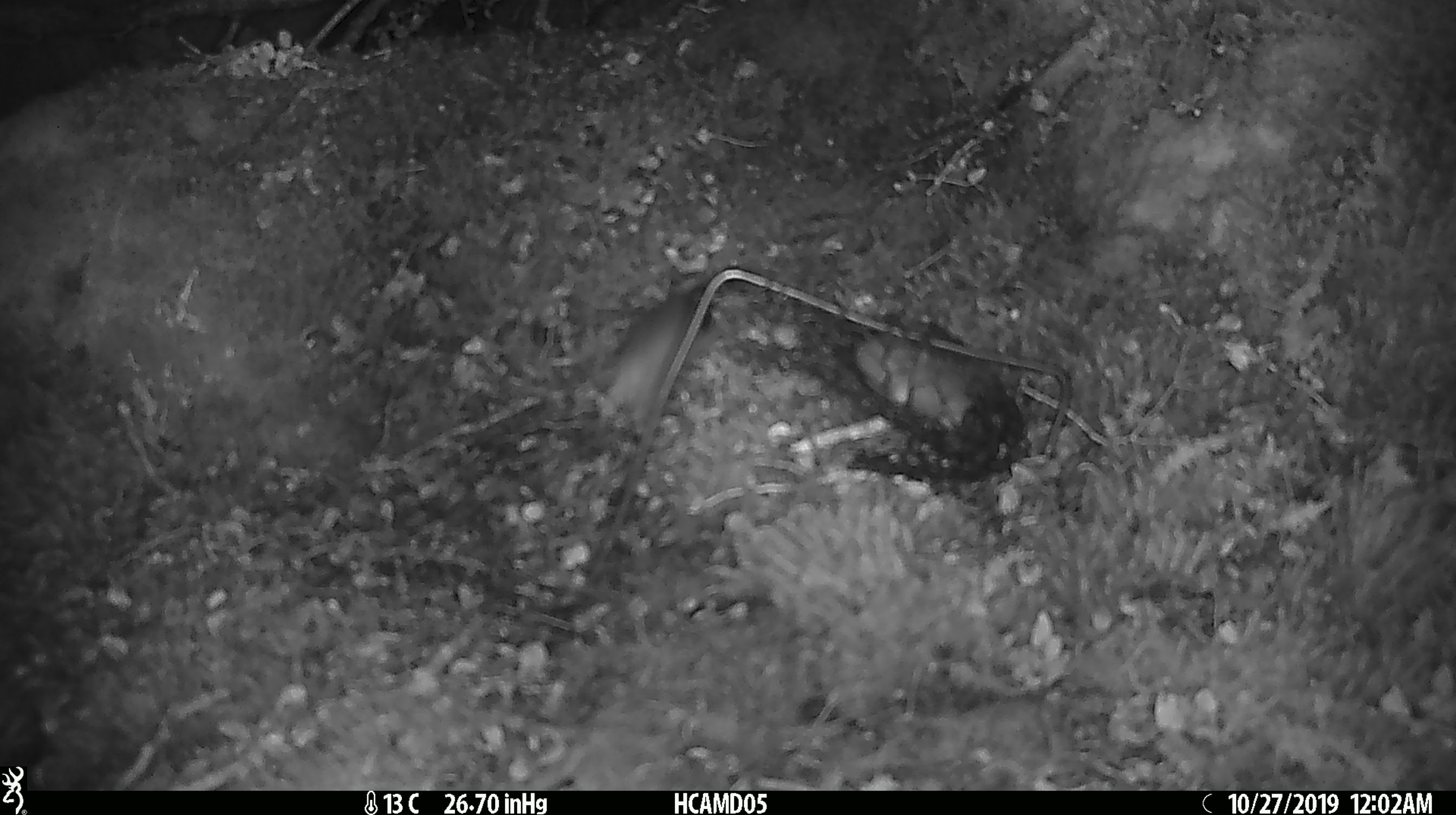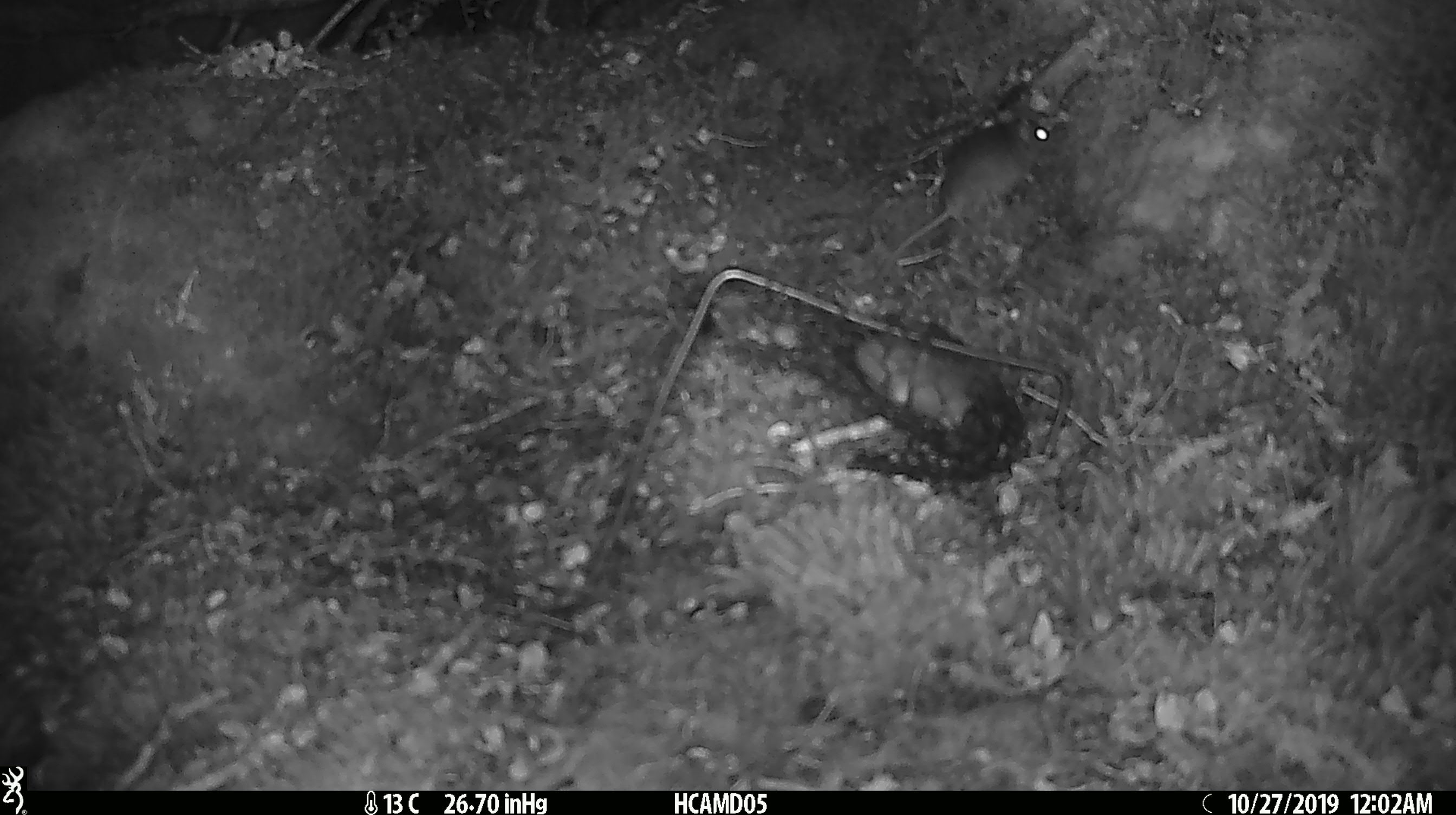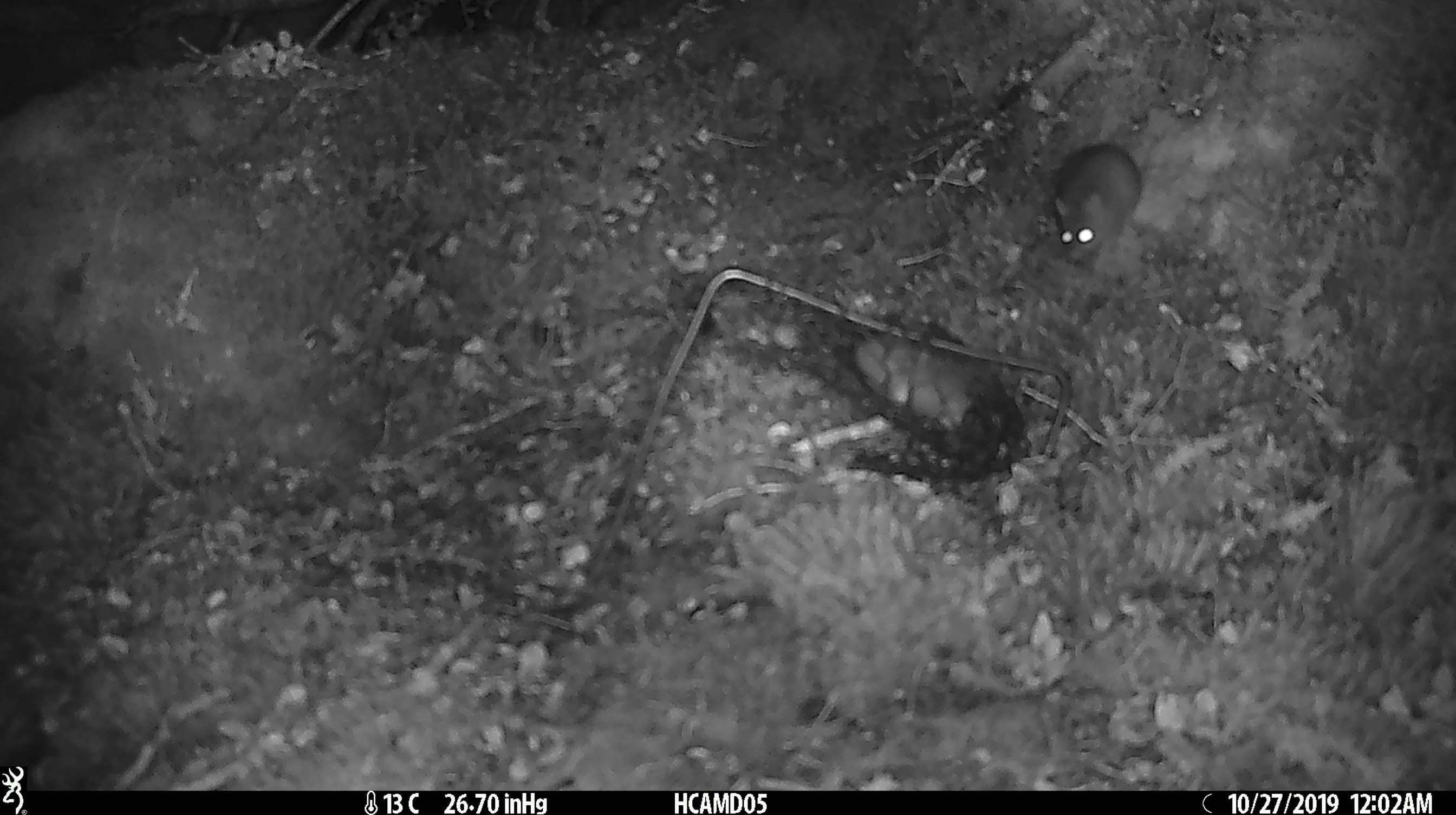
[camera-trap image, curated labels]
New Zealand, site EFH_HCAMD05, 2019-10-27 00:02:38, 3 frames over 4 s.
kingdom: Animalia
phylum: Chordata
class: Mammalia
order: Rodentia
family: Muridae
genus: Mus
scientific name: Mus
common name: mouse